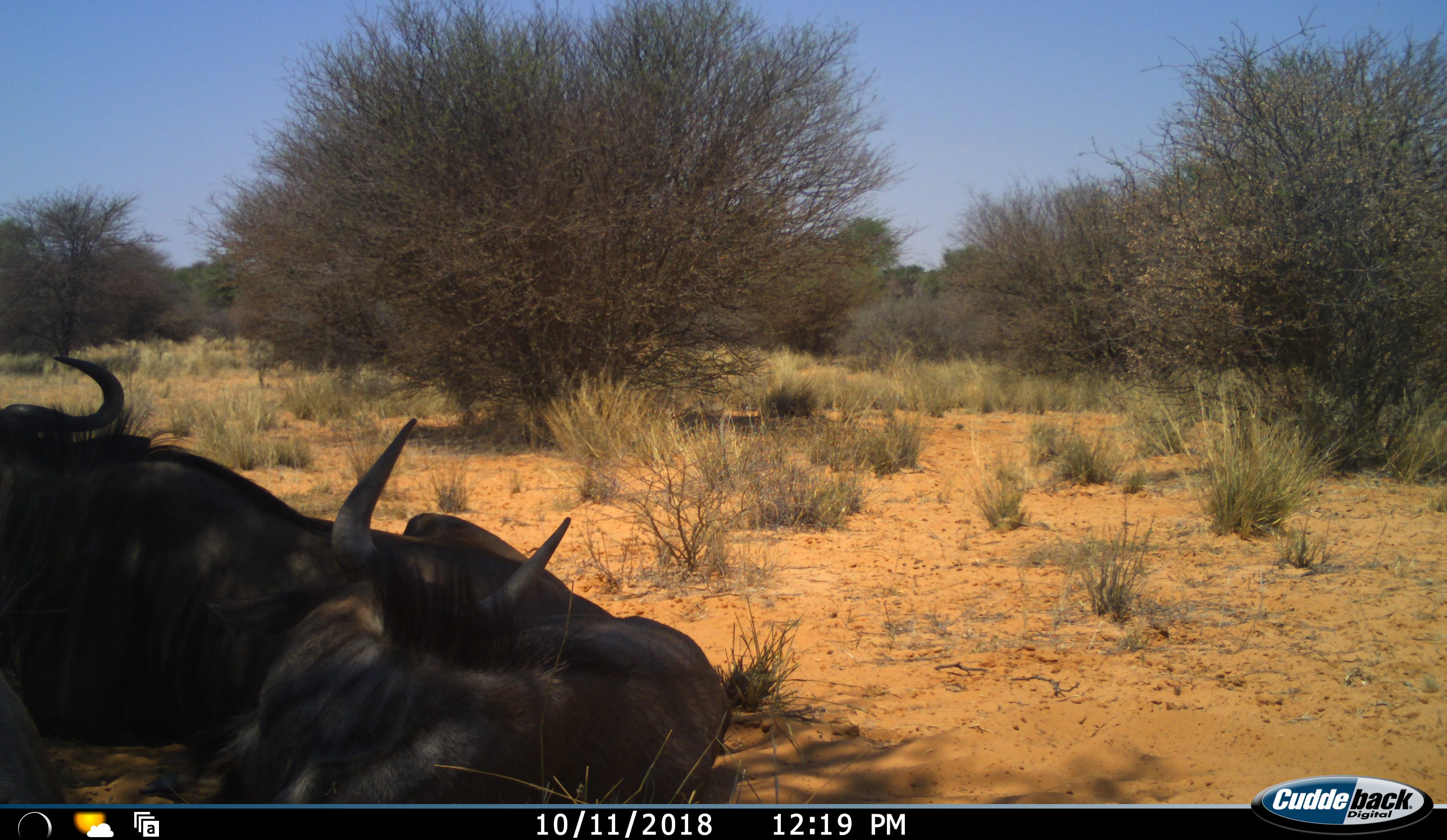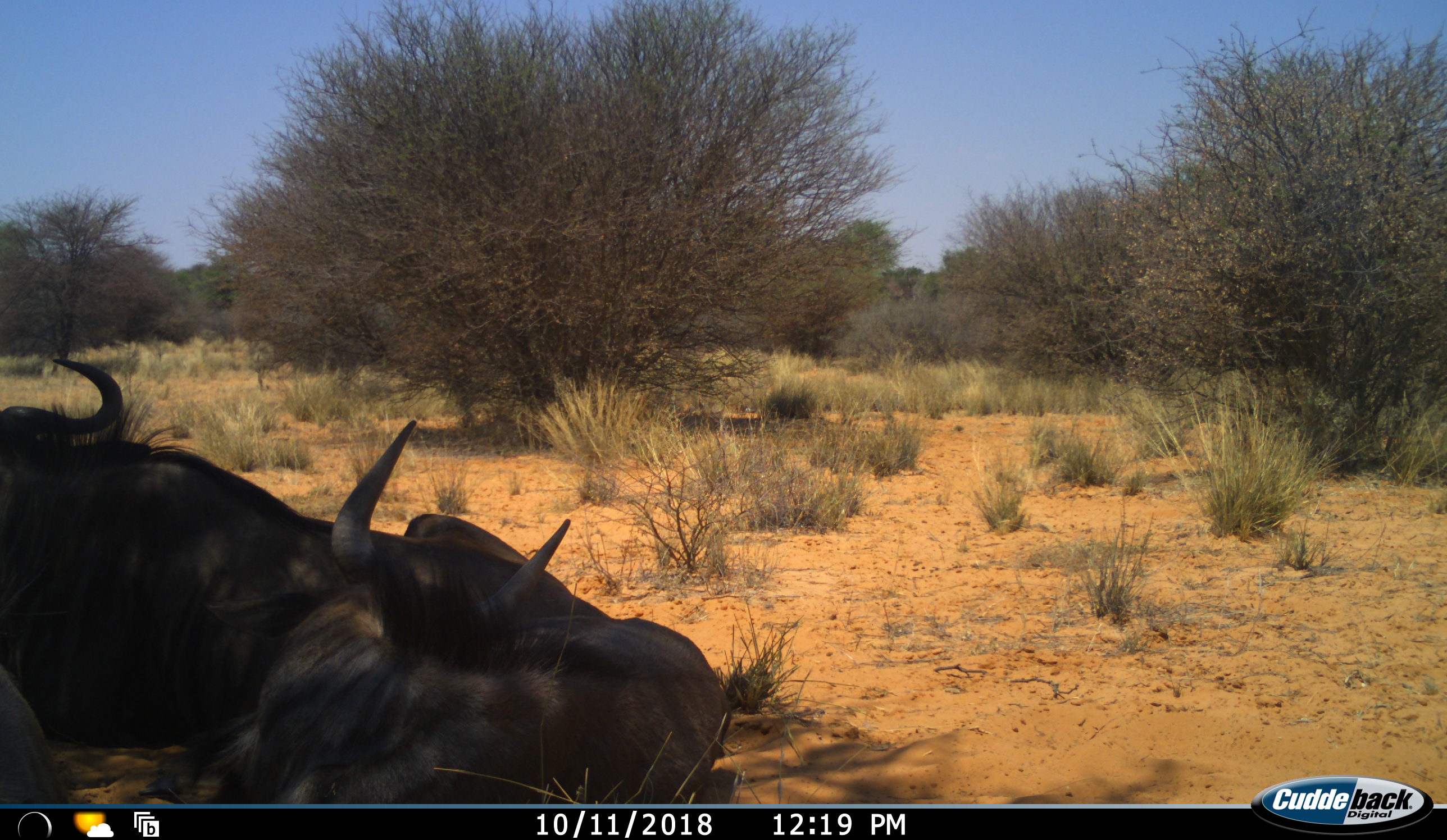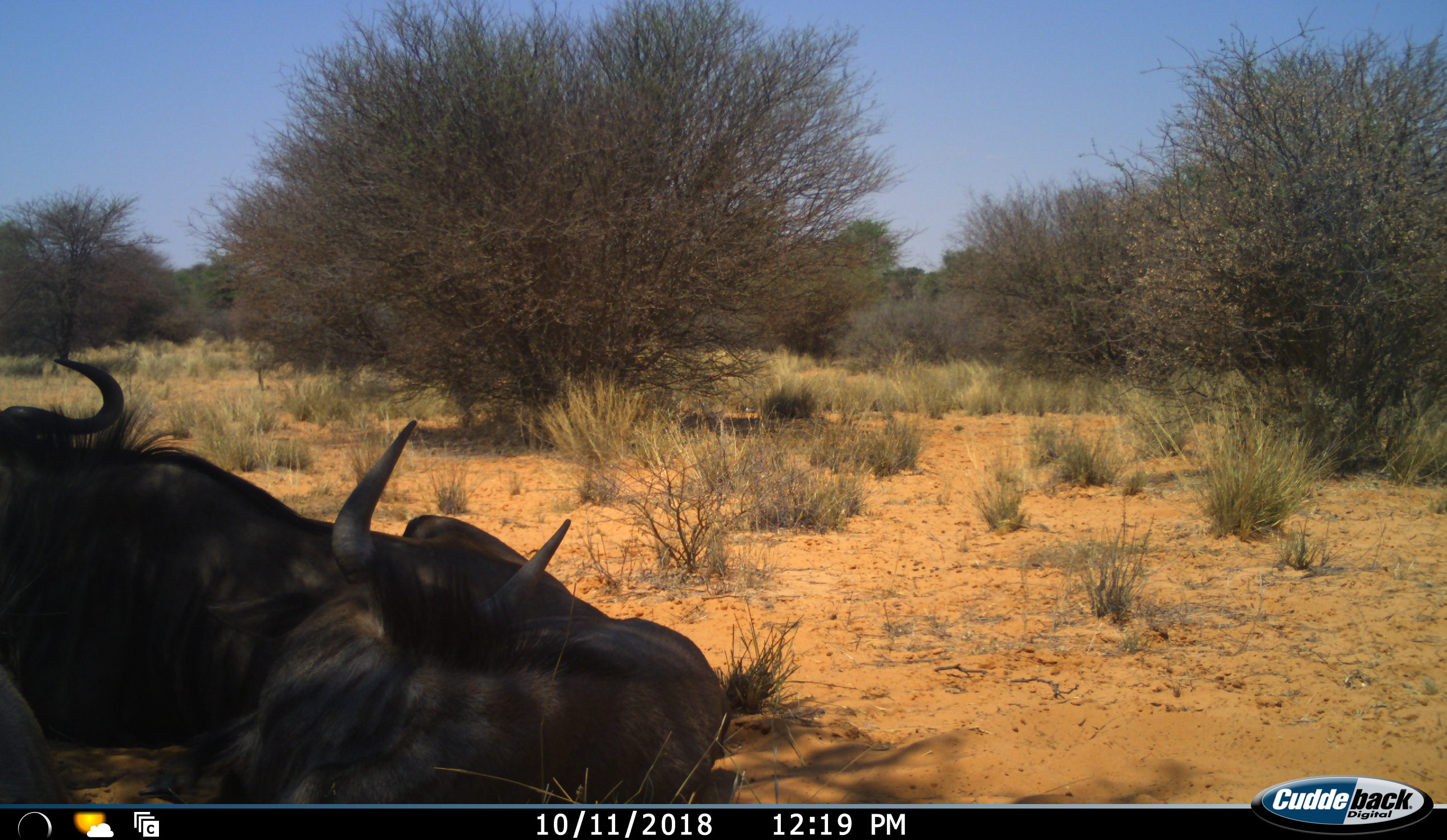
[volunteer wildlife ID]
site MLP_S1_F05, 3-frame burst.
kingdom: Animalia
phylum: Chordata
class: Mammalia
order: Artiodactyla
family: Bovidae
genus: Connochaetes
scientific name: Connochaetes taurinus taurinus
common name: blue wildebeest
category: wildebeestblue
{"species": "wildebeestblue (blue wildebeest) (Connochaetes taurinus taurinus)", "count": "3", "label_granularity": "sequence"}